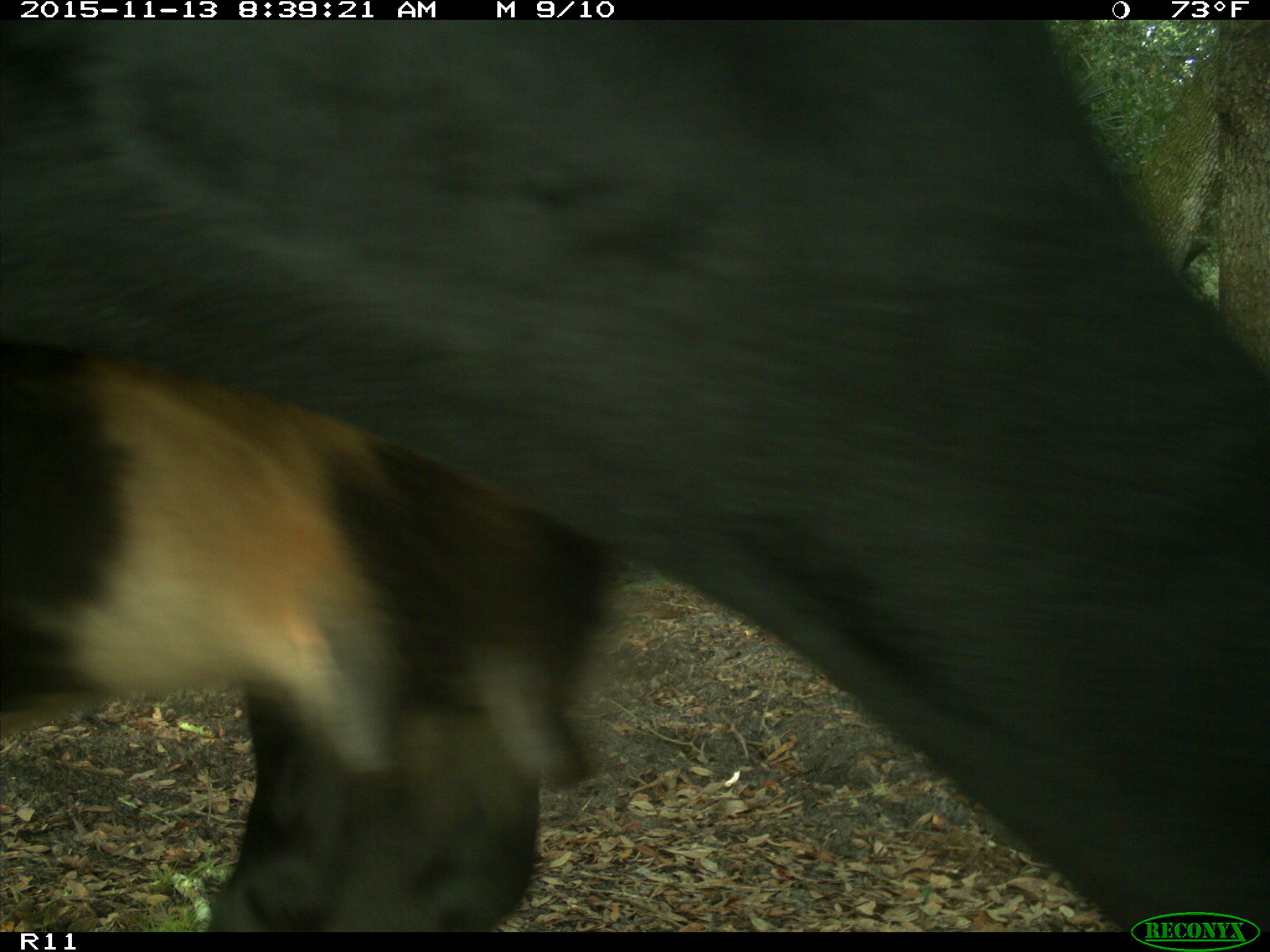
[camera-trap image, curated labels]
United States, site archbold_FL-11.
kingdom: Animalia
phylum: Chordata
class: Mammalia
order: Artiodactyla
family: Bovidae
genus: Bos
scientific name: Bos taurus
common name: domestic cow